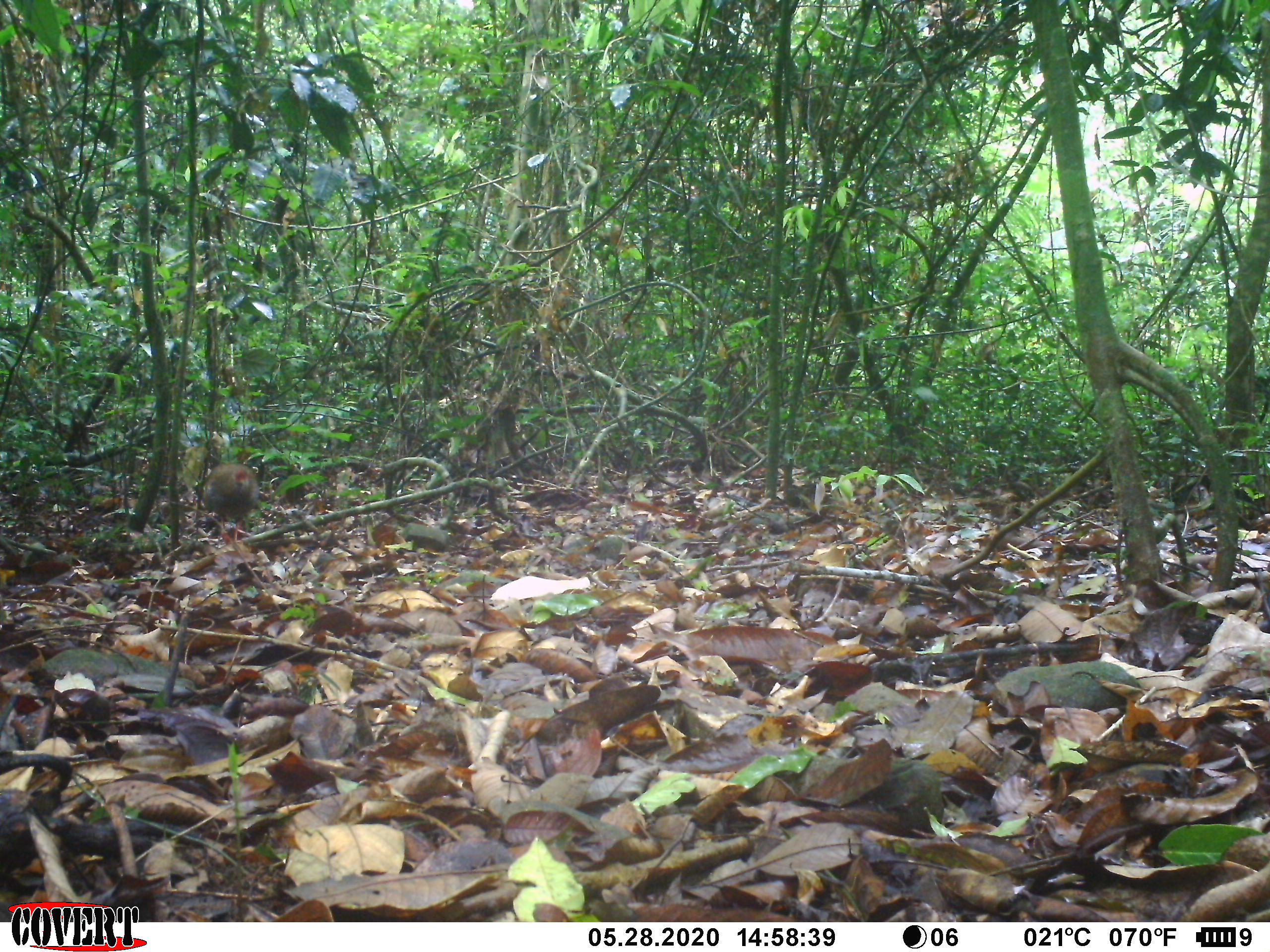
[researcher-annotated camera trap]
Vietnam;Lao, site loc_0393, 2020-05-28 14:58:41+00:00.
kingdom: Animalia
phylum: Chordata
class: Aves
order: Galliformes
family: Phasianidae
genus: Lophura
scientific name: Lophura nycthemera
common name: silver pheasant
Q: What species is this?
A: Silver pheasant (Lophura nycthemera).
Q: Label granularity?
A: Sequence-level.